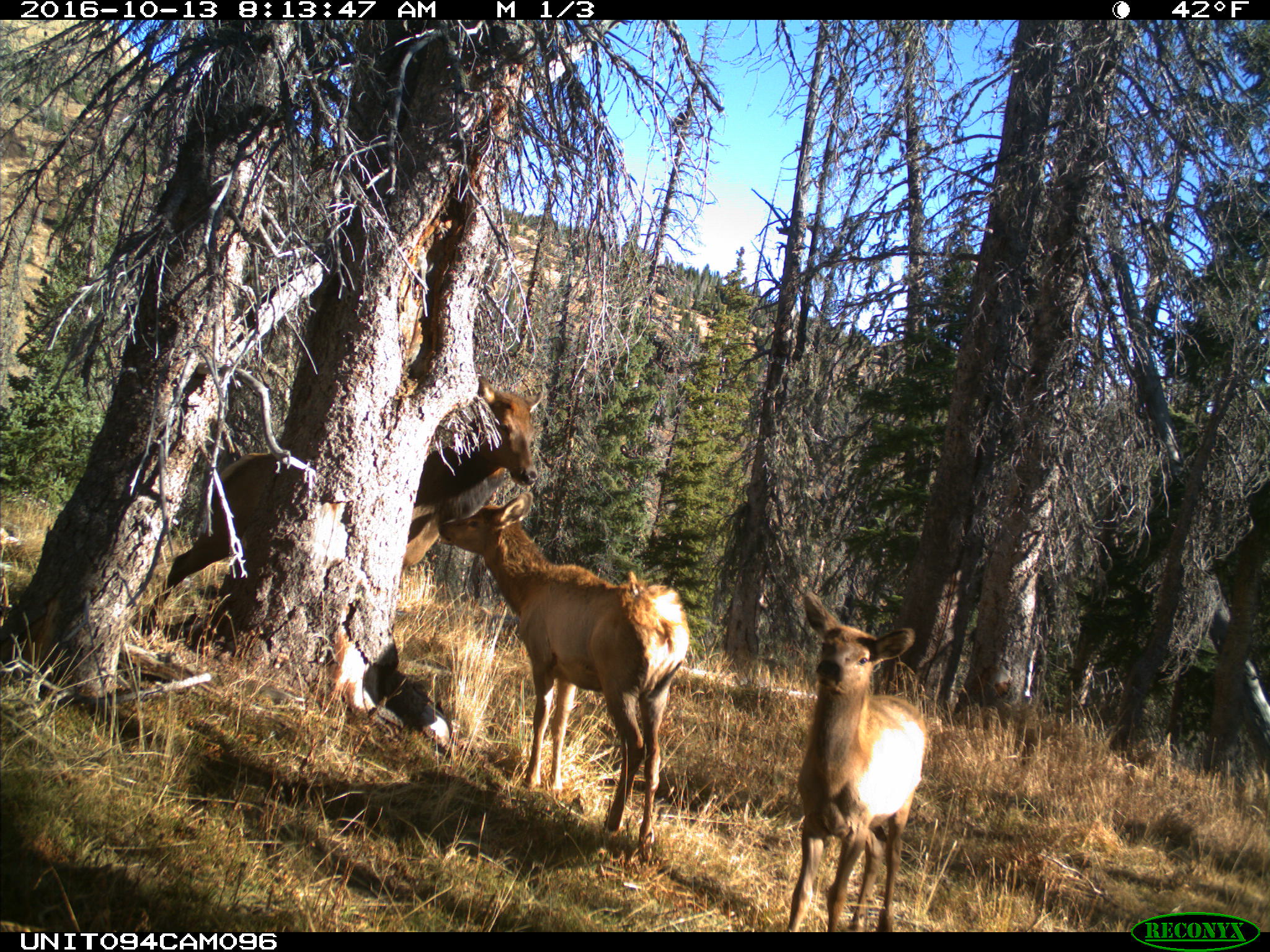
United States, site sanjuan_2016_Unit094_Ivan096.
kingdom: Animalia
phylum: Chordata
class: Mammalia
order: Artiodactyla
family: Cervidae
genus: Cervus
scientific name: Cervus elaphus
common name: red deer